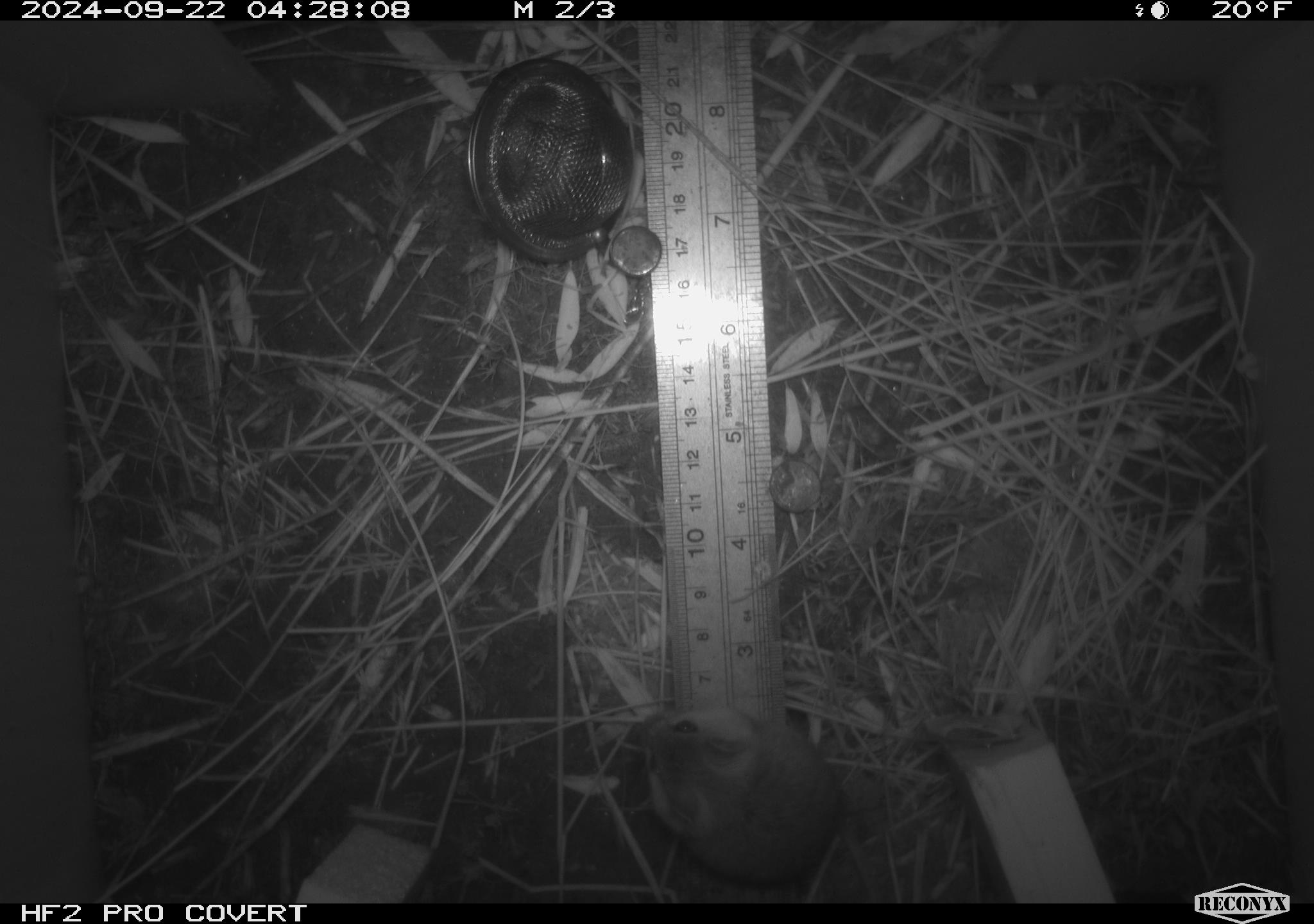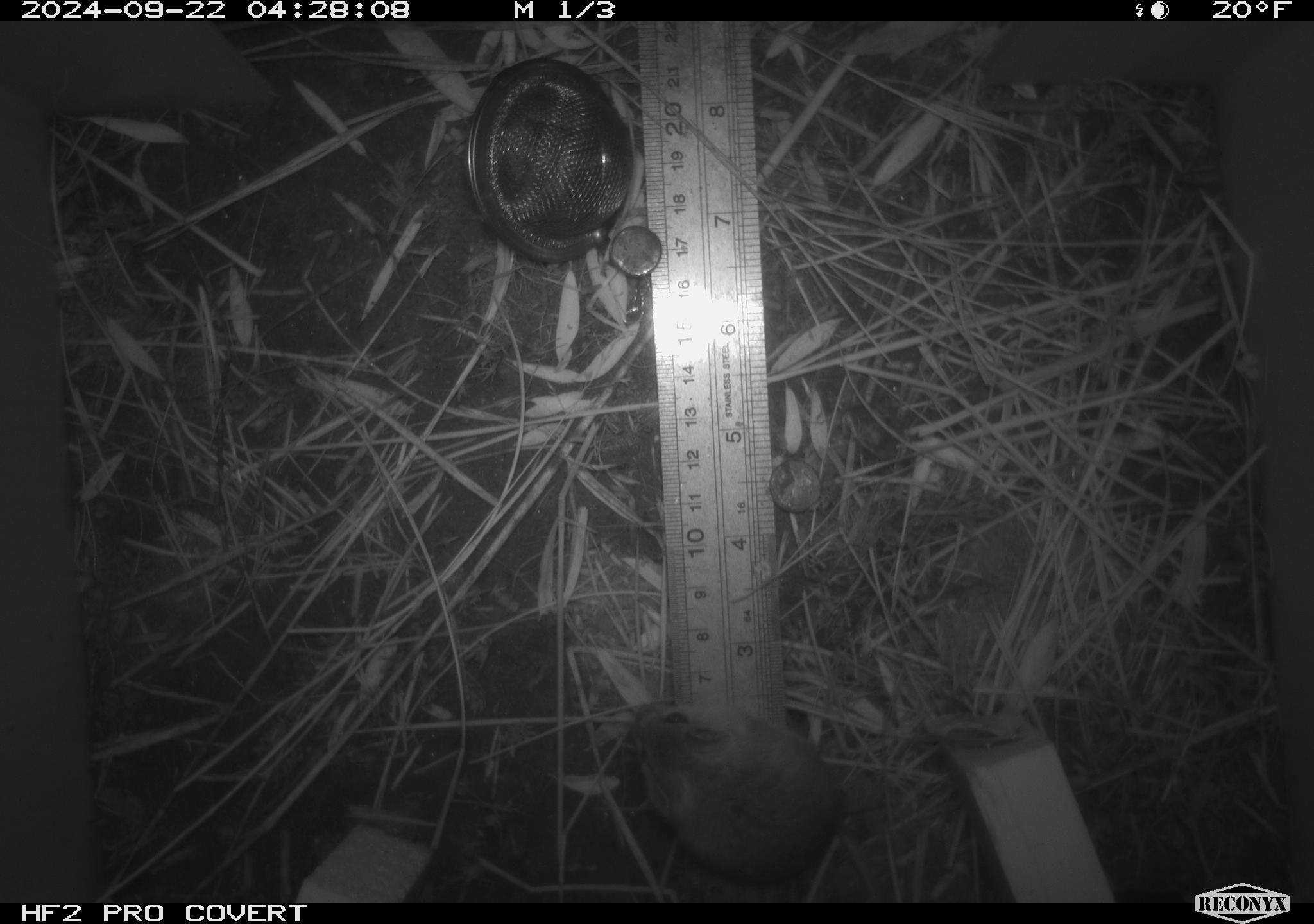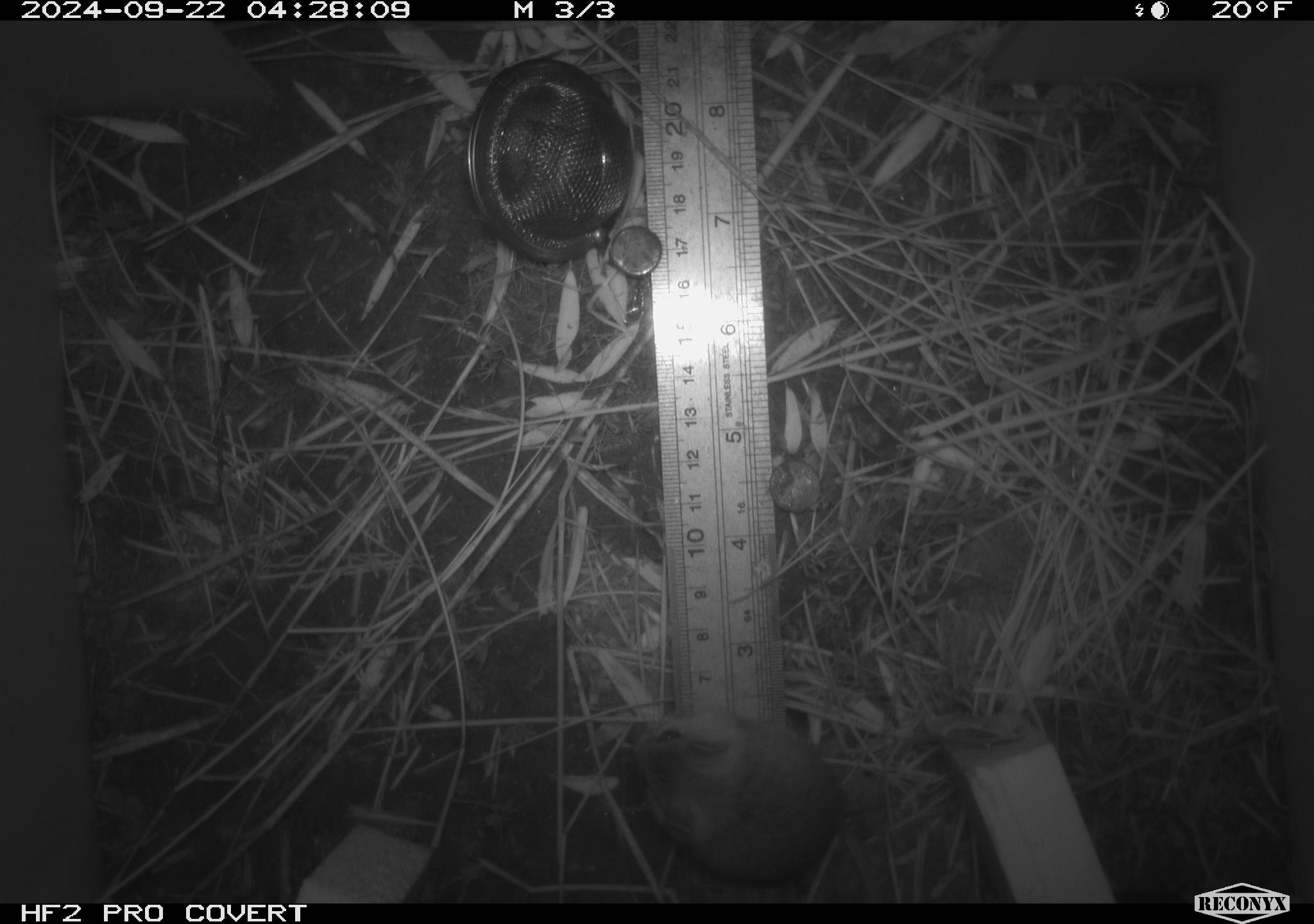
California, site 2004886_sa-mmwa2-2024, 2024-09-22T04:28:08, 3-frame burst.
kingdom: Animalia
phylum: Chordata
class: Mammalia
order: Rodentia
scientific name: Rodentia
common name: mouse species